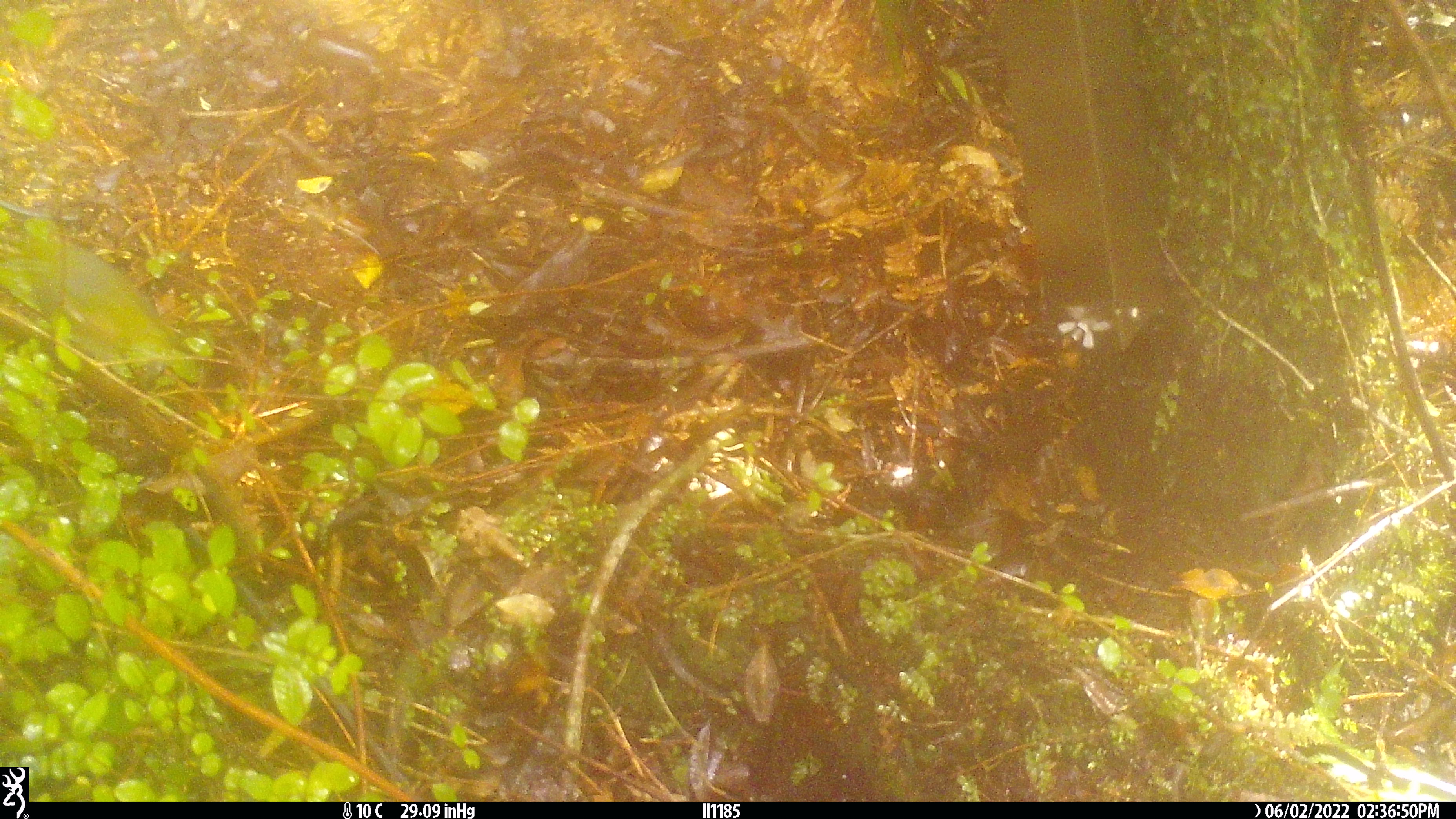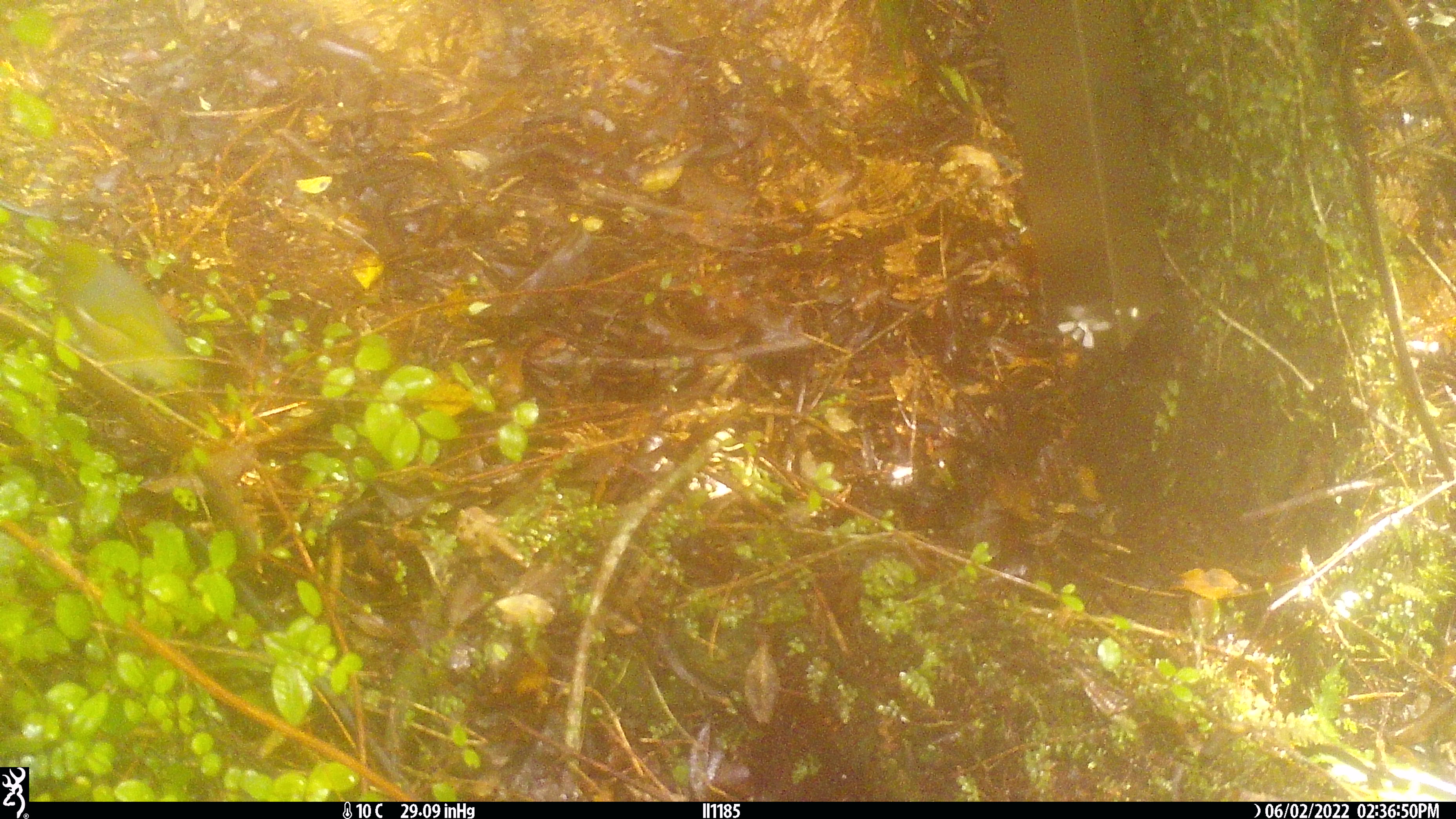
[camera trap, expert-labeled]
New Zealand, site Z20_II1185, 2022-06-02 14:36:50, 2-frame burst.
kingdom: Animalia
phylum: Chordata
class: Aves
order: Passeriformes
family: Zosteropidae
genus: Zosterops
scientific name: Zosterops lateralis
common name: silvereye